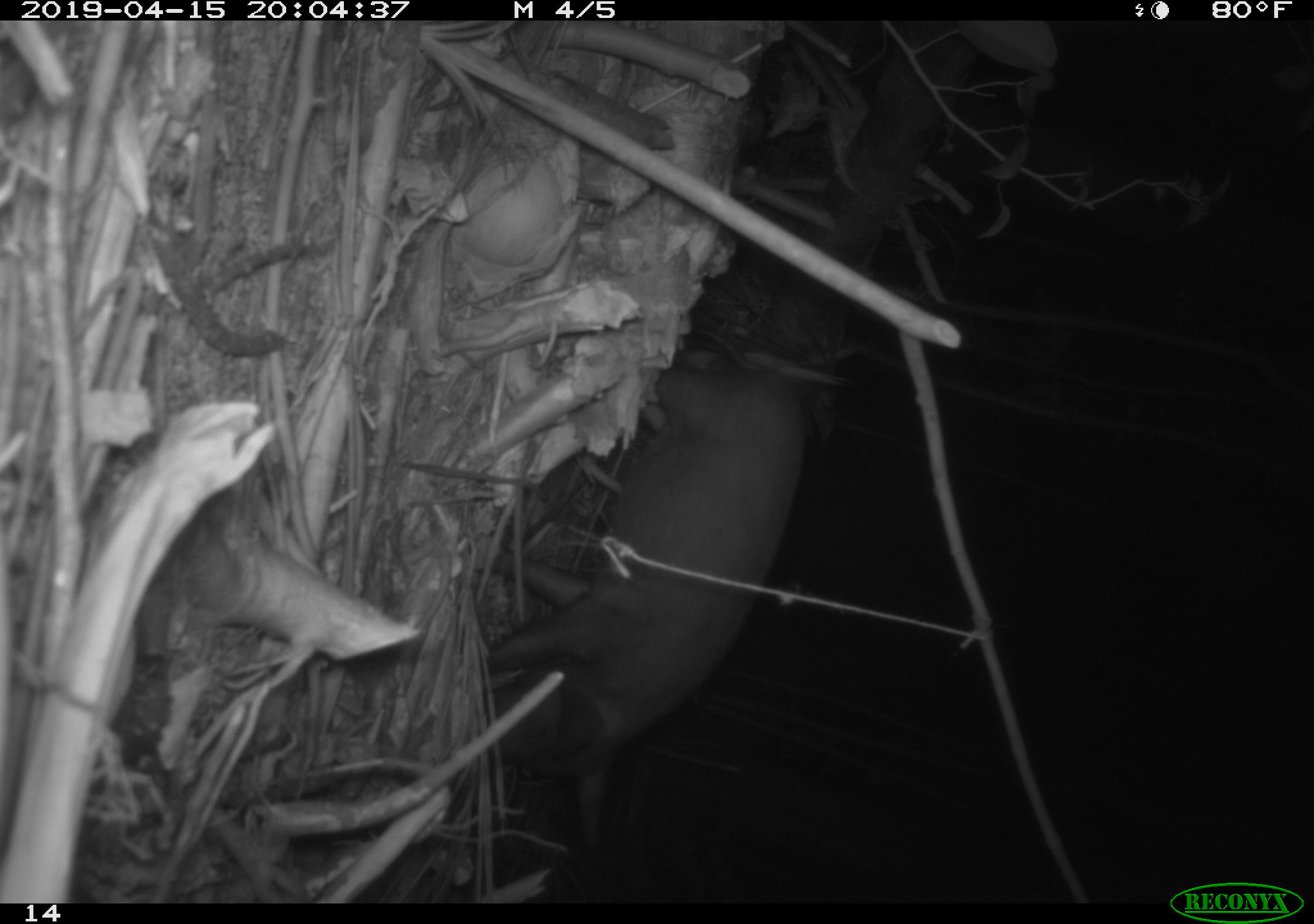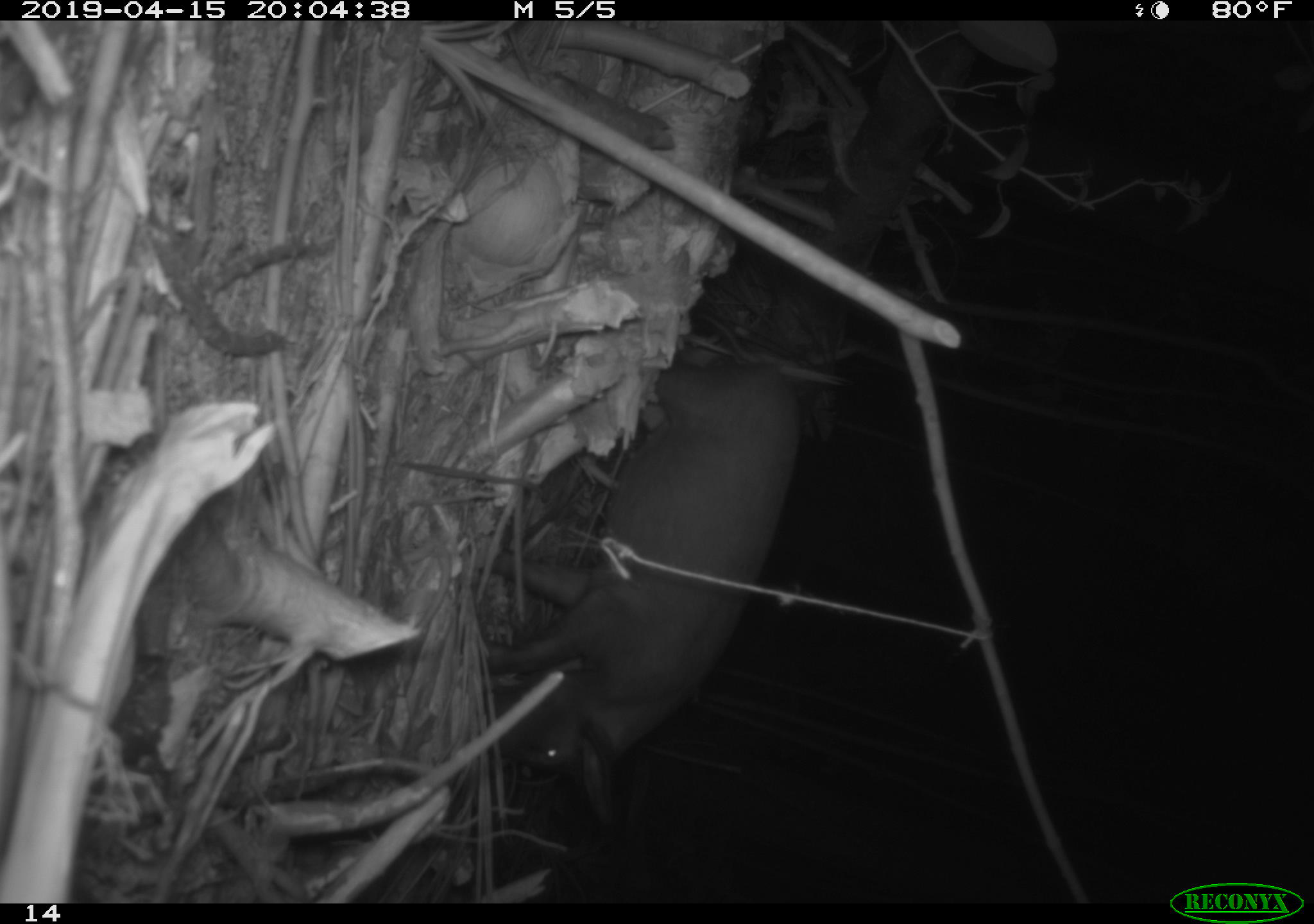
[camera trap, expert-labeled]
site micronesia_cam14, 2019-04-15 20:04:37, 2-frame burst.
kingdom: Animalia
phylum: Chordata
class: Mammalia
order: Artiodactyla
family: Suidae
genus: Sus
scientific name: Sus scrofa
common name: pig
Pig (Sus scrofa).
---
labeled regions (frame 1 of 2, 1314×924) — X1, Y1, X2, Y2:
pig: 455, 347, 807, 857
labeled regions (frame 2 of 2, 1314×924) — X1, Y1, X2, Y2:
pig: 454, 344, 807, 830